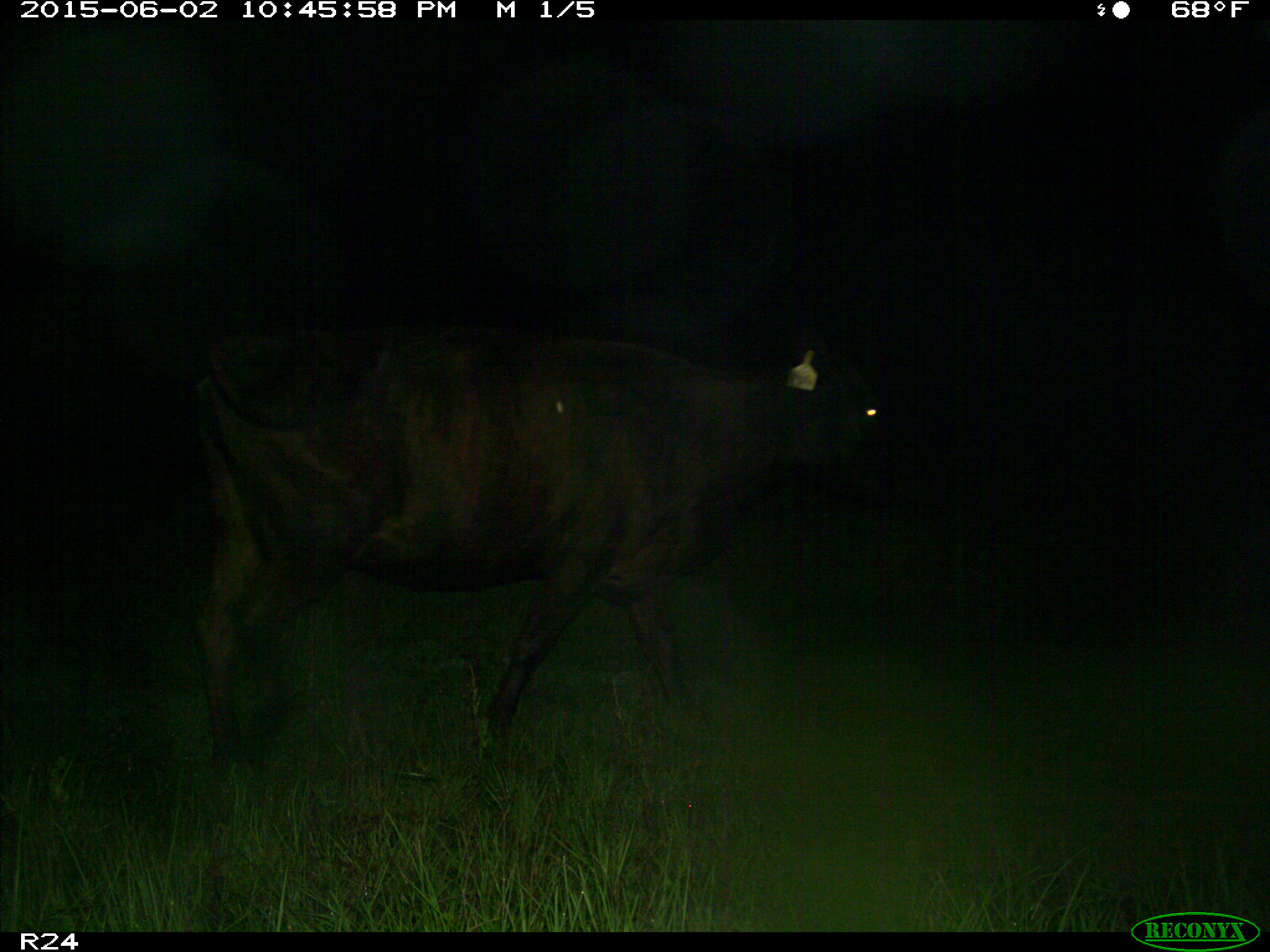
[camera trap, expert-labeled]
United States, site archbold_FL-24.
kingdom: Animalia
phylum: Chordata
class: Mammalia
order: Artiodactyla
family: Bovidae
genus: Bos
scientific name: Bos taurus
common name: domestic cow